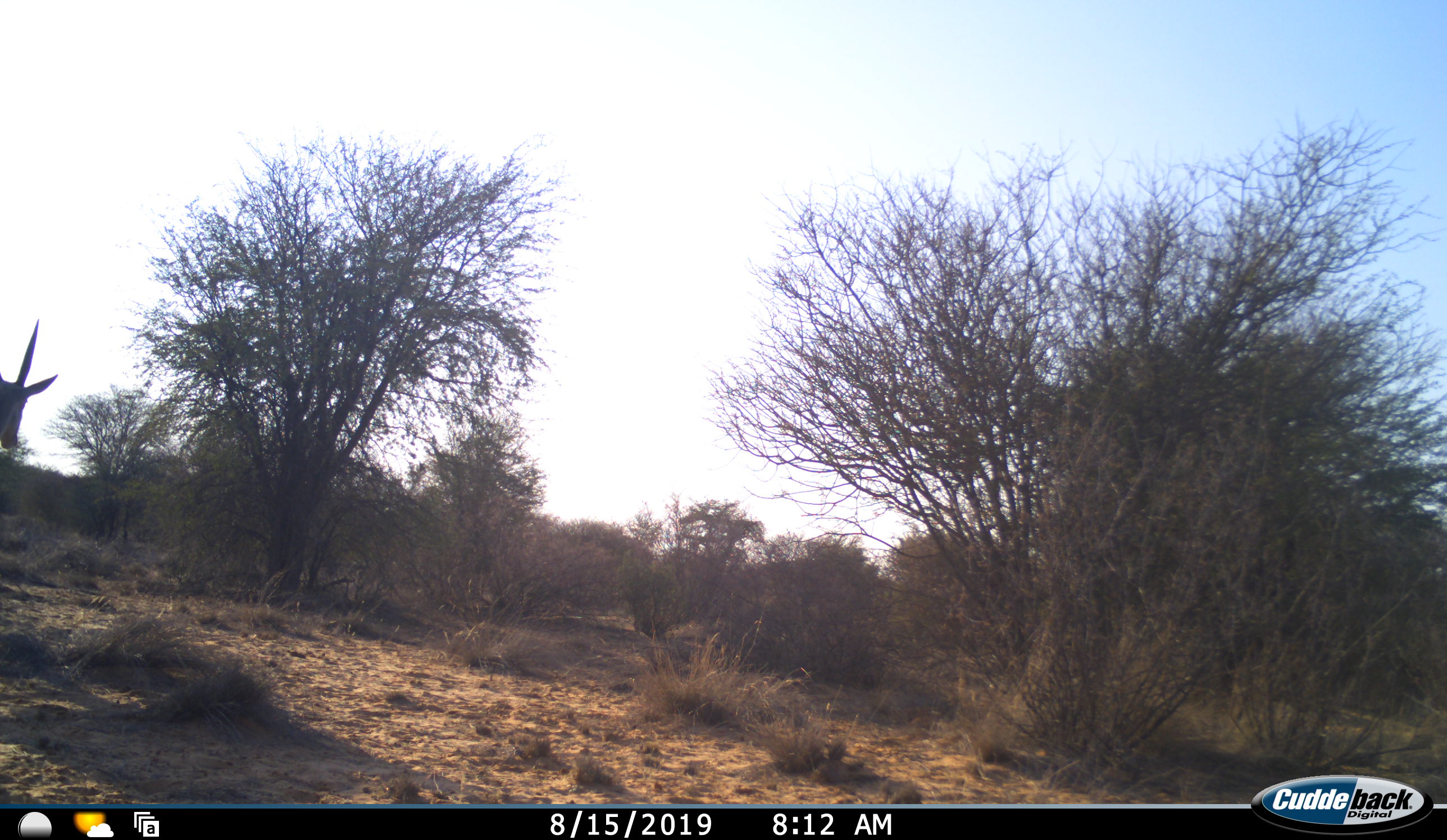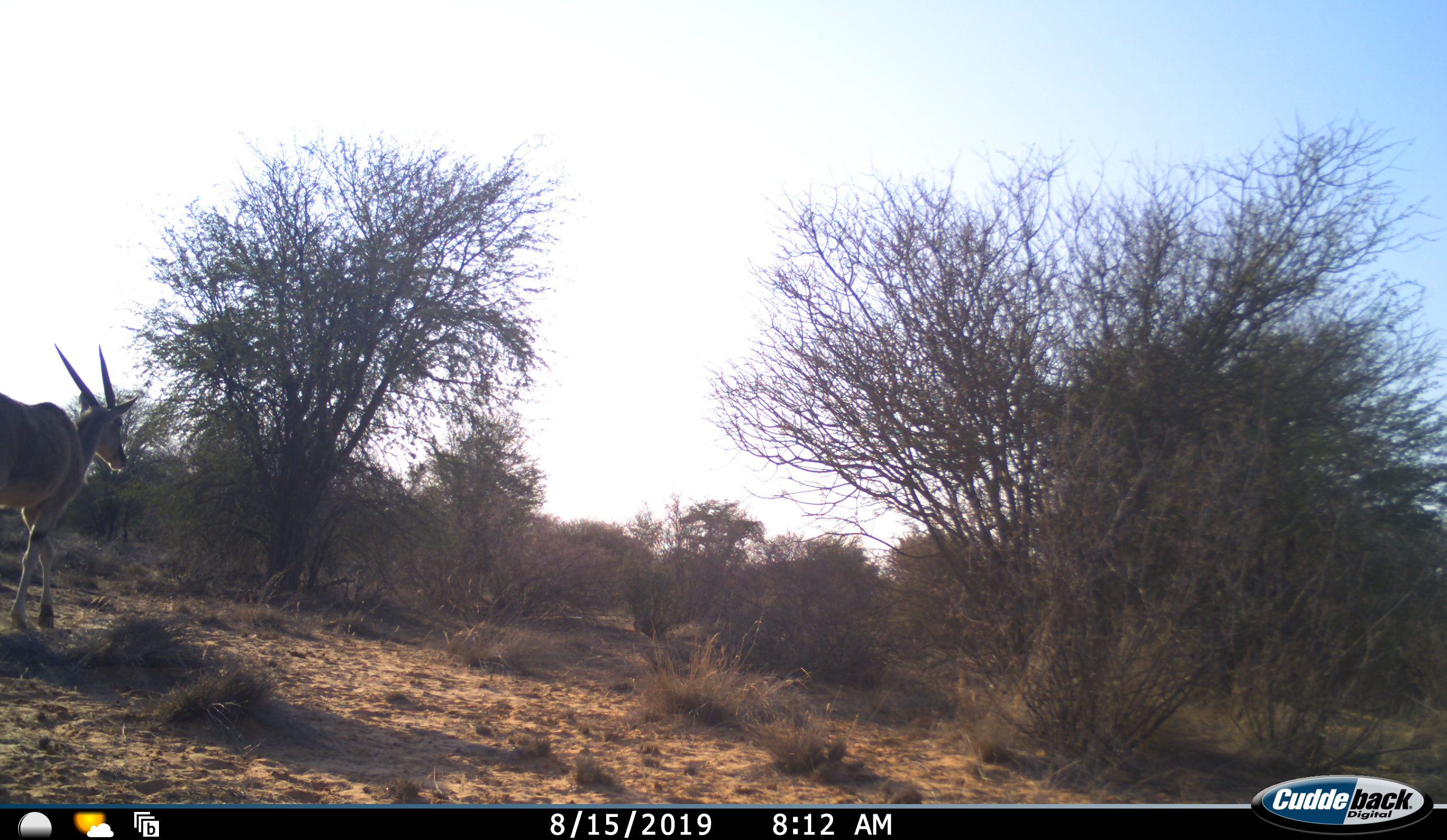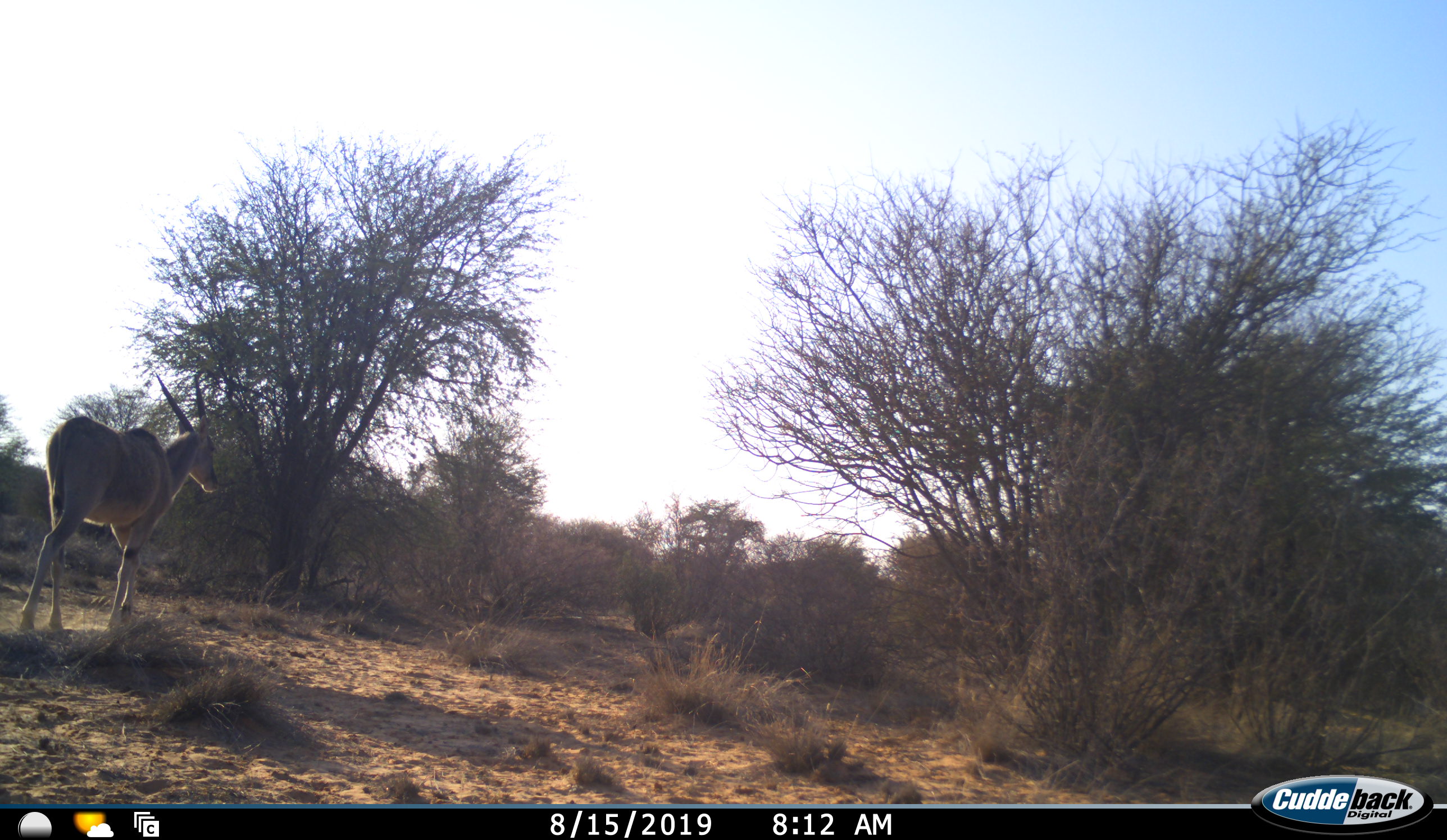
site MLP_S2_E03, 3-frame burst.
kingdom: Animalia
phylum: Chordata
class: Mammalia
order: Artiodactyla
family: Bovidae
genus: Tragelaphus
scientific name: Tragelaphus oryx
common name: eland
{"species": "eland (Tragelaphus oryx)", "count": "1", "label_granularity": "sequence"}